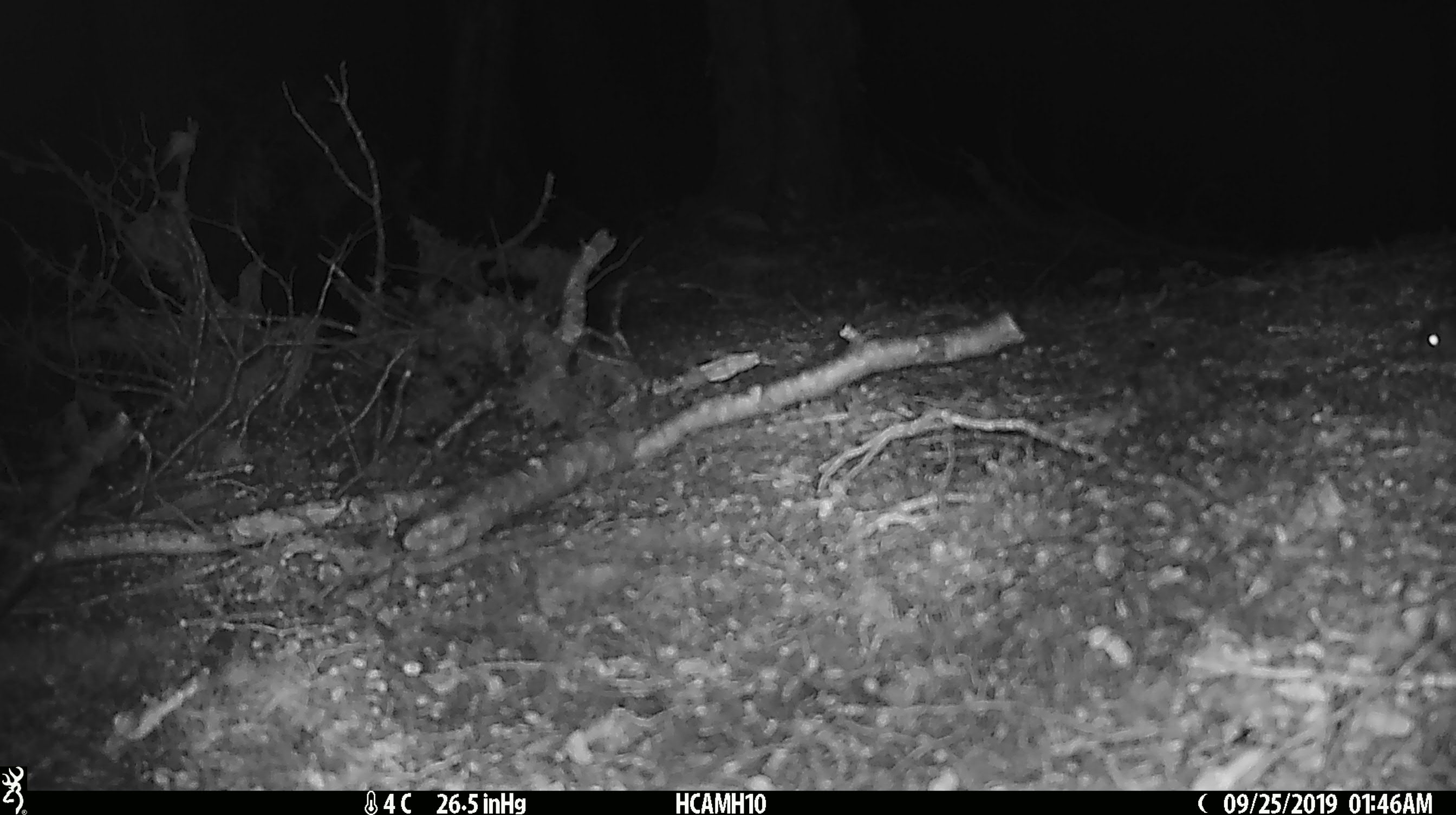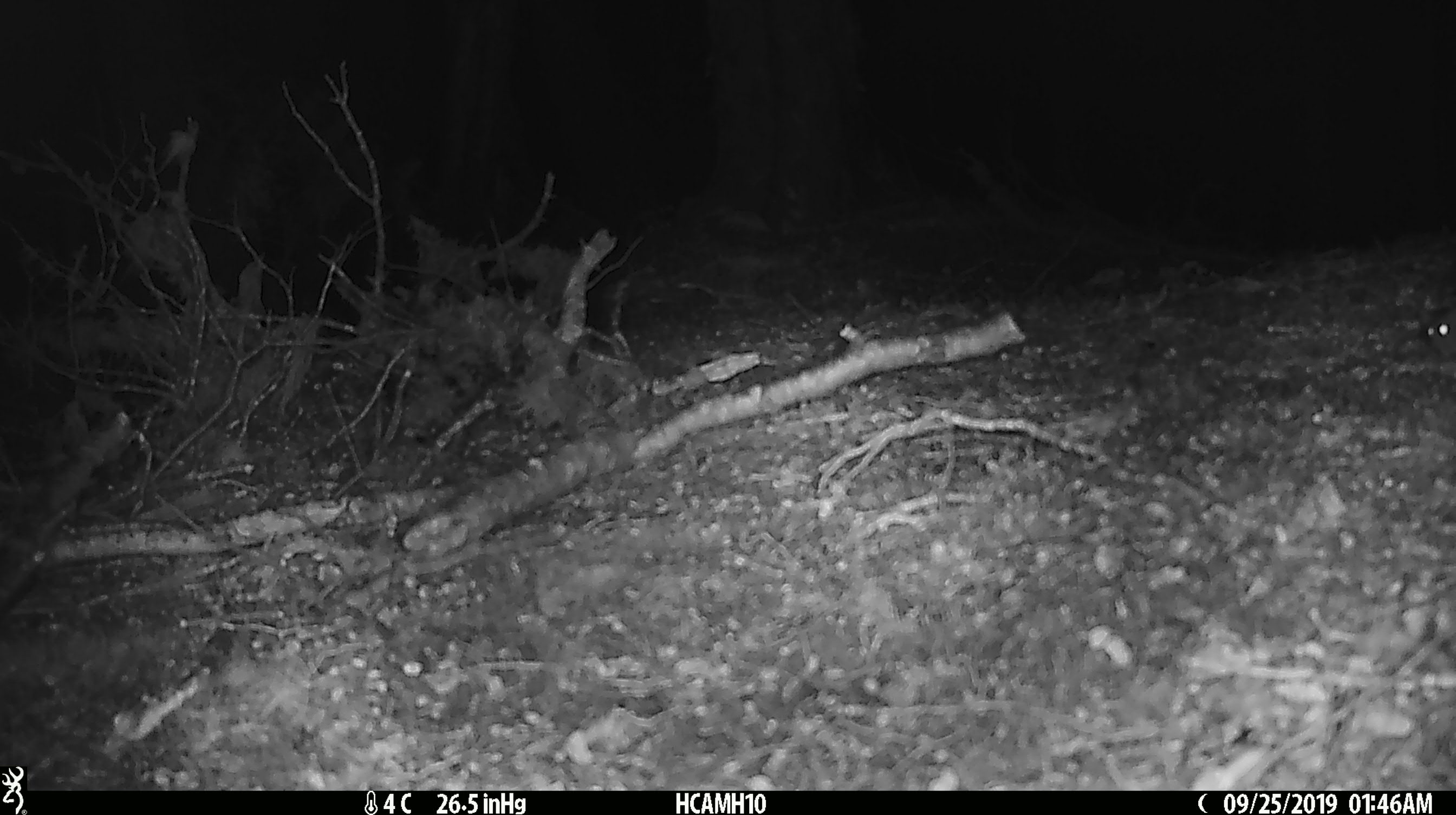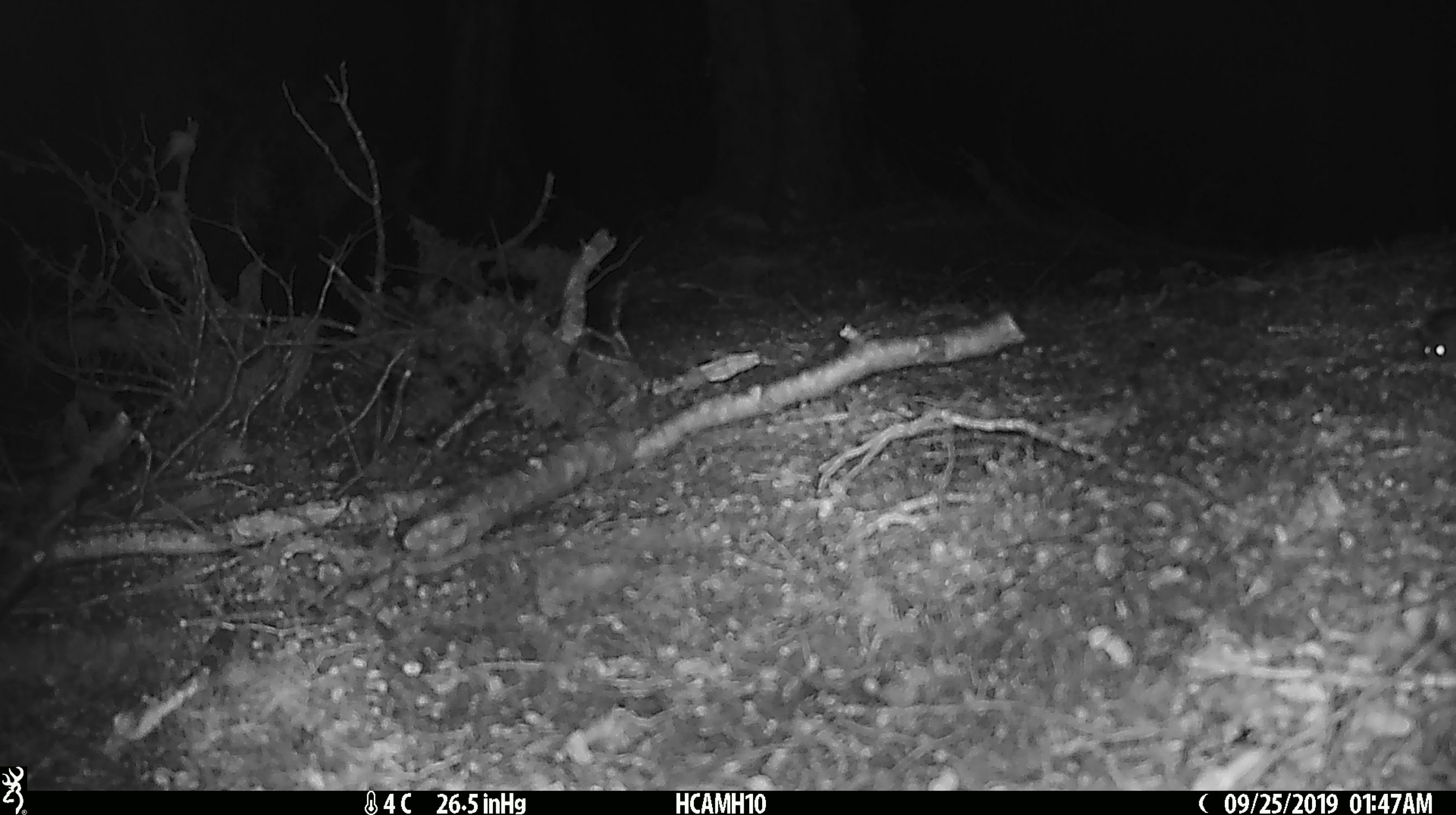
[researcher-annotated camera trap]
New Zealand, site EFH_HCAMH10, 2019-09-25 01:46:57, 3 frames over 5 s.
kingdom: Animalia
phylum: Chordata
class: Mammalia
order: Rodentia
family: Muridae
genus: Mus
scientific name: Mus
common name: mouse